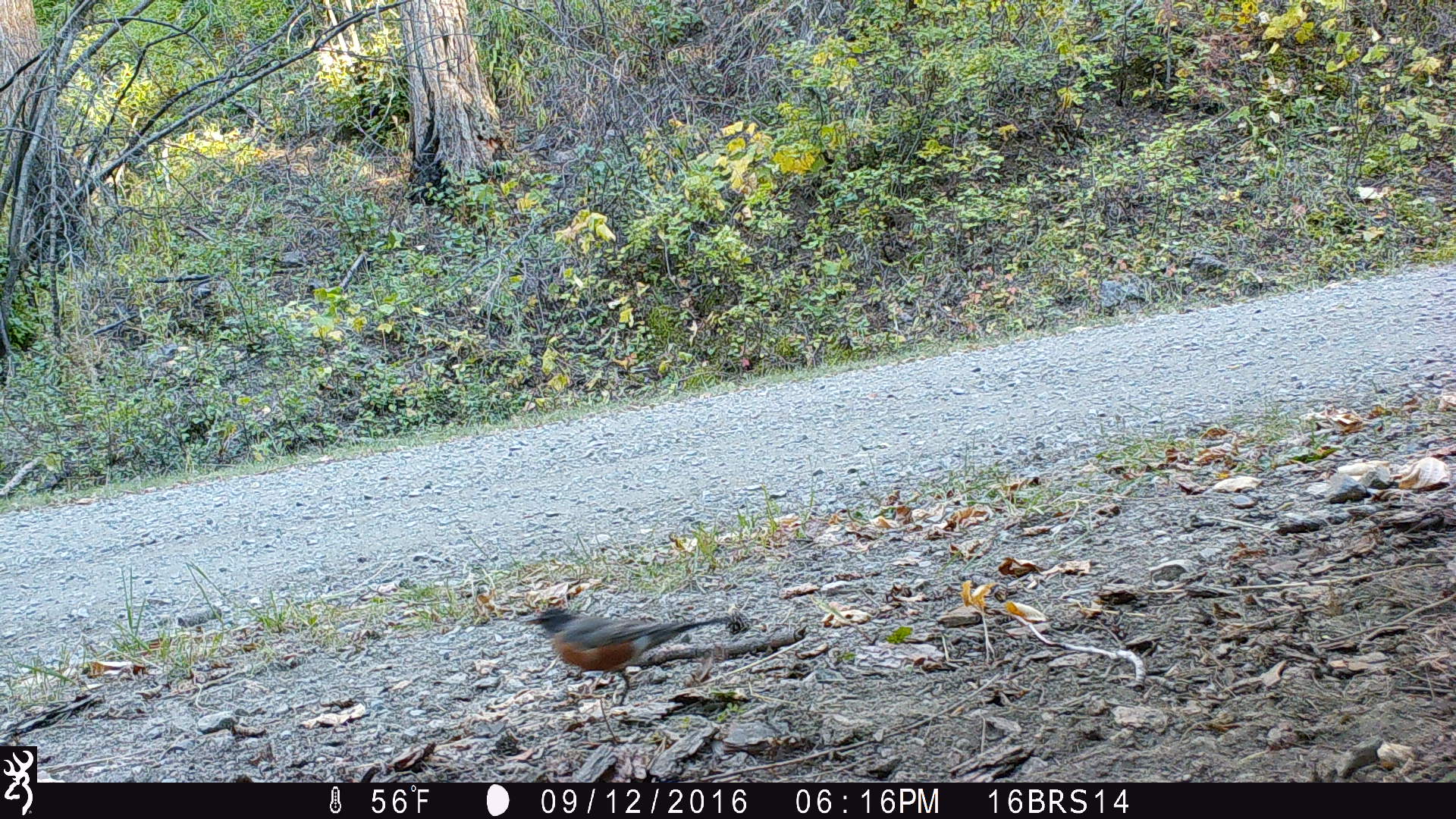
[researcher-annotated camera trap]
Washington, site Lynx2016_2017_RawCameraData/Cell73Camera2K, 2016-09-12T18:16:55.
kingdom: Animalia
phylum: Chordata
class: Aves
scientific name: Aves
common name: birds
Aves (birds). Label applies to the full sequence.